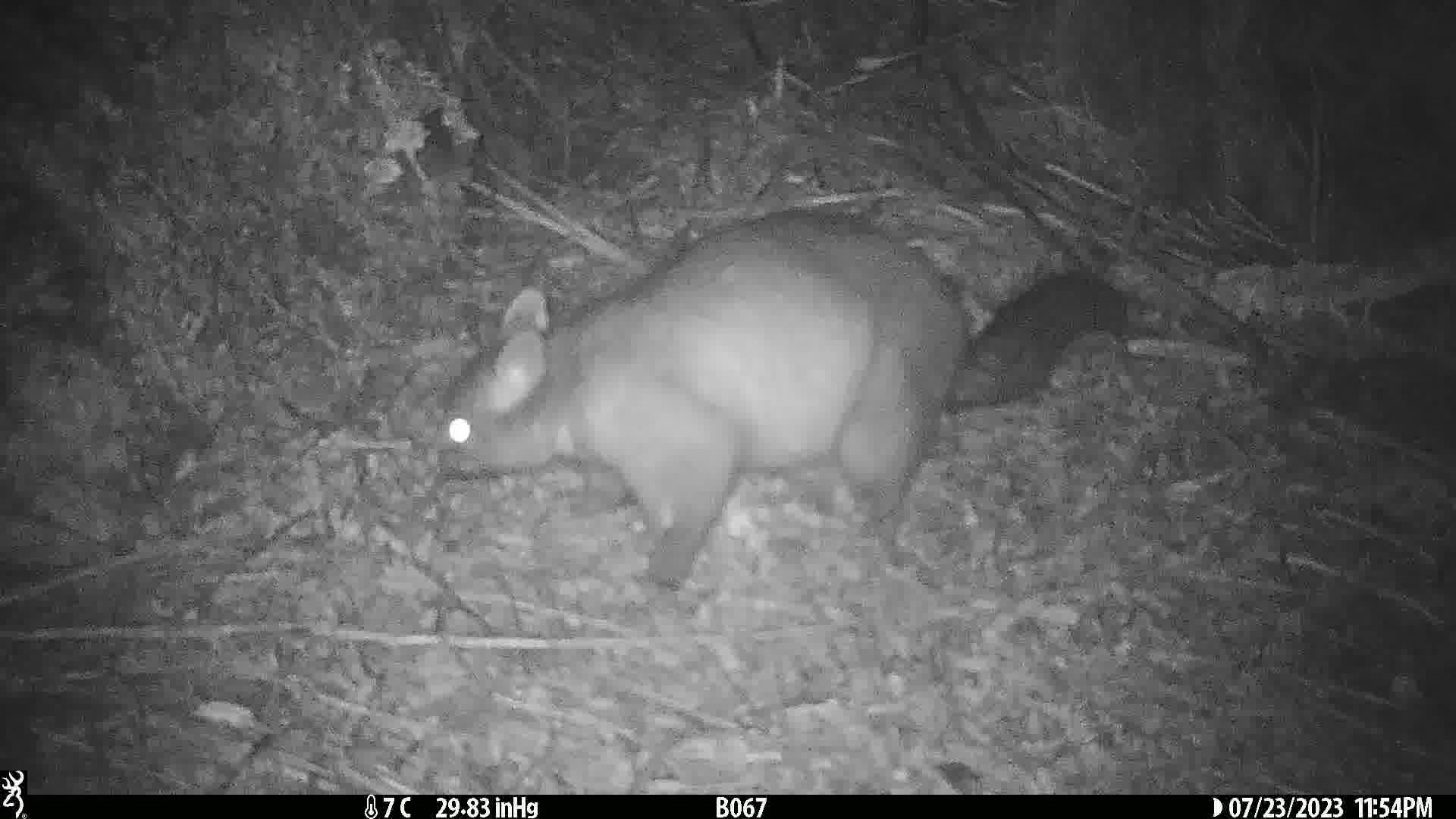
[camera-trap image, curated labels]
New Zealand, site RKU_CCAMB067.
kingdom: Animalia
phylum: Chordata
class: Mammalia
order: Diprotodontia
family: Phalangeridae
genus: Trichosurus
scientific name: Trichosurus vulpecula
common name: common brushtail possum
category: possum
Possum (common brushtail possum) (Trichosurus vulpecula).